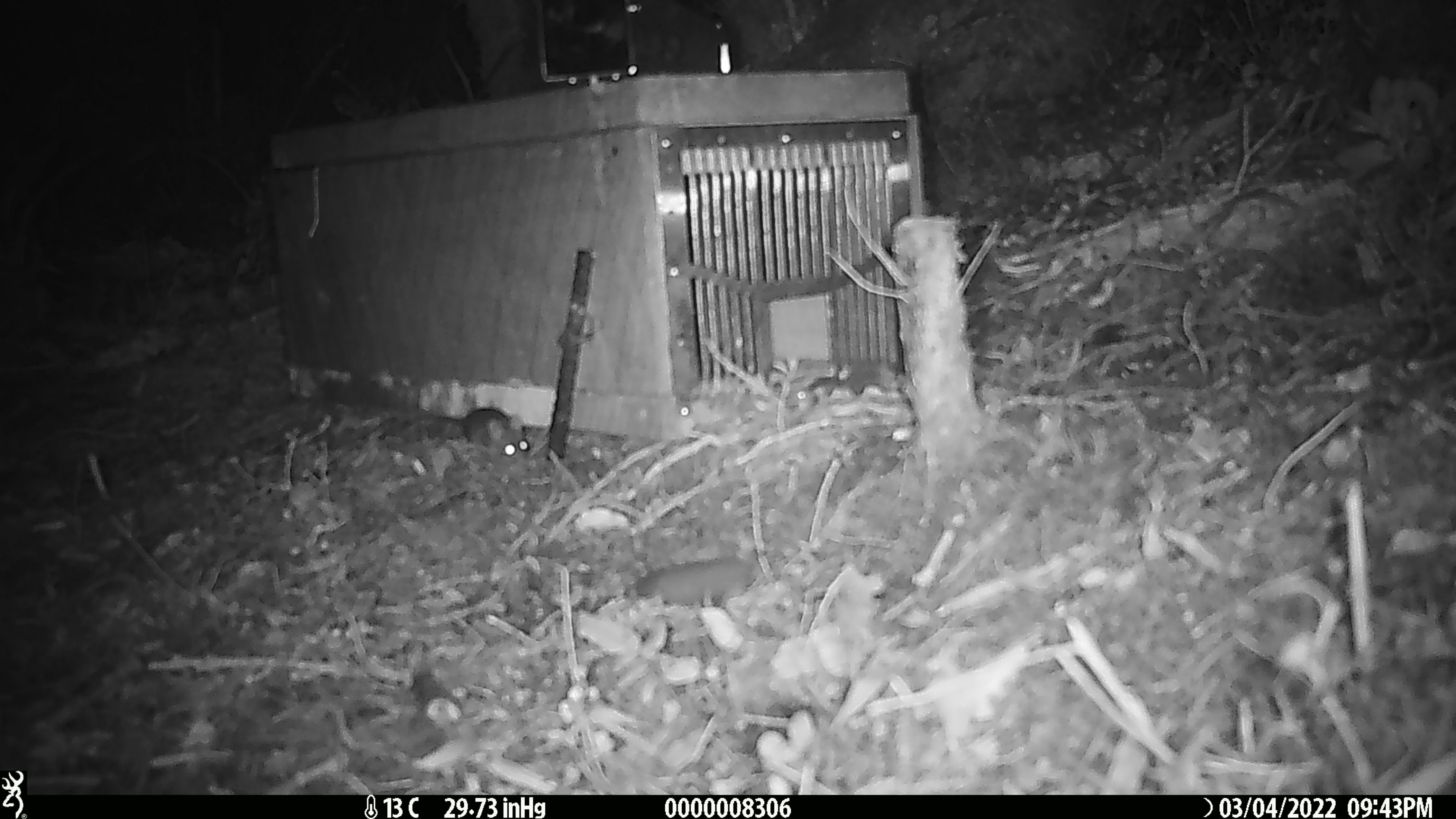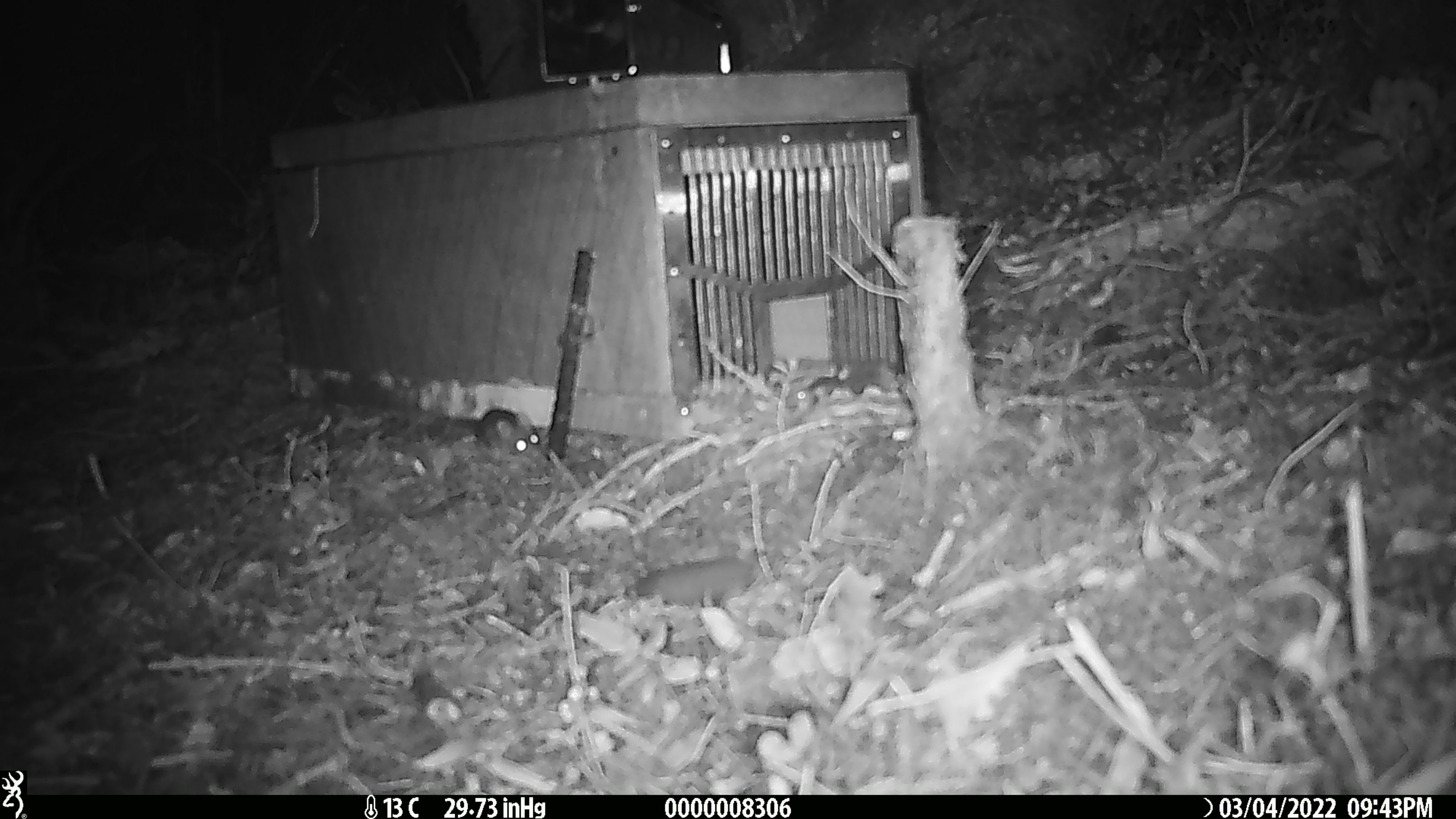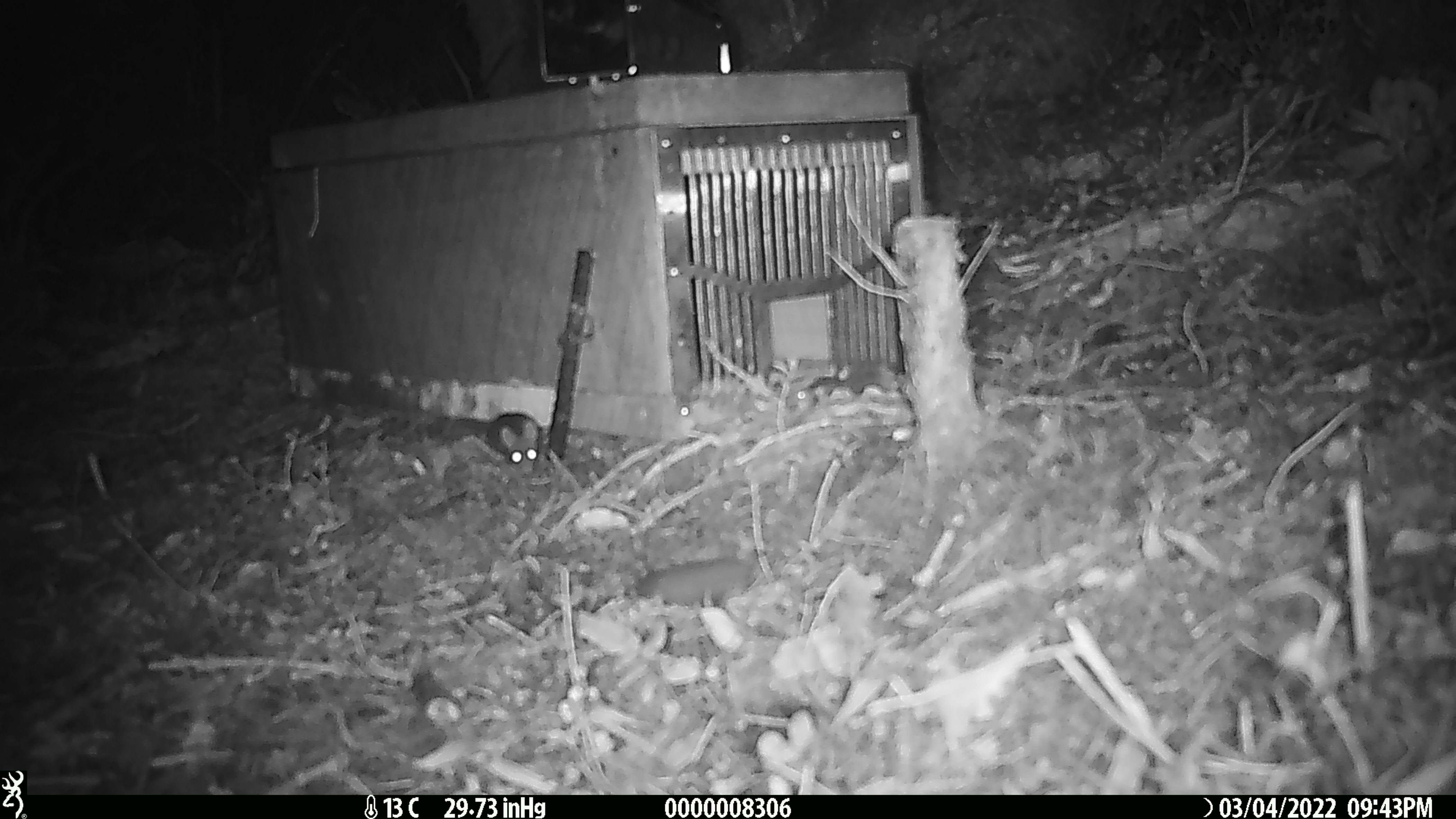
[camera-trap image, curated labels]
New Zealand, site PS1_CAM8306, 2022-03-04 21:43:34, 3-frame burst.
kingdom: Animalia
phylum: Chordata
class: Mammalia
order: Rodentia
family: Muridae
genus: Mus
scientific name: Mus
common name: mouse